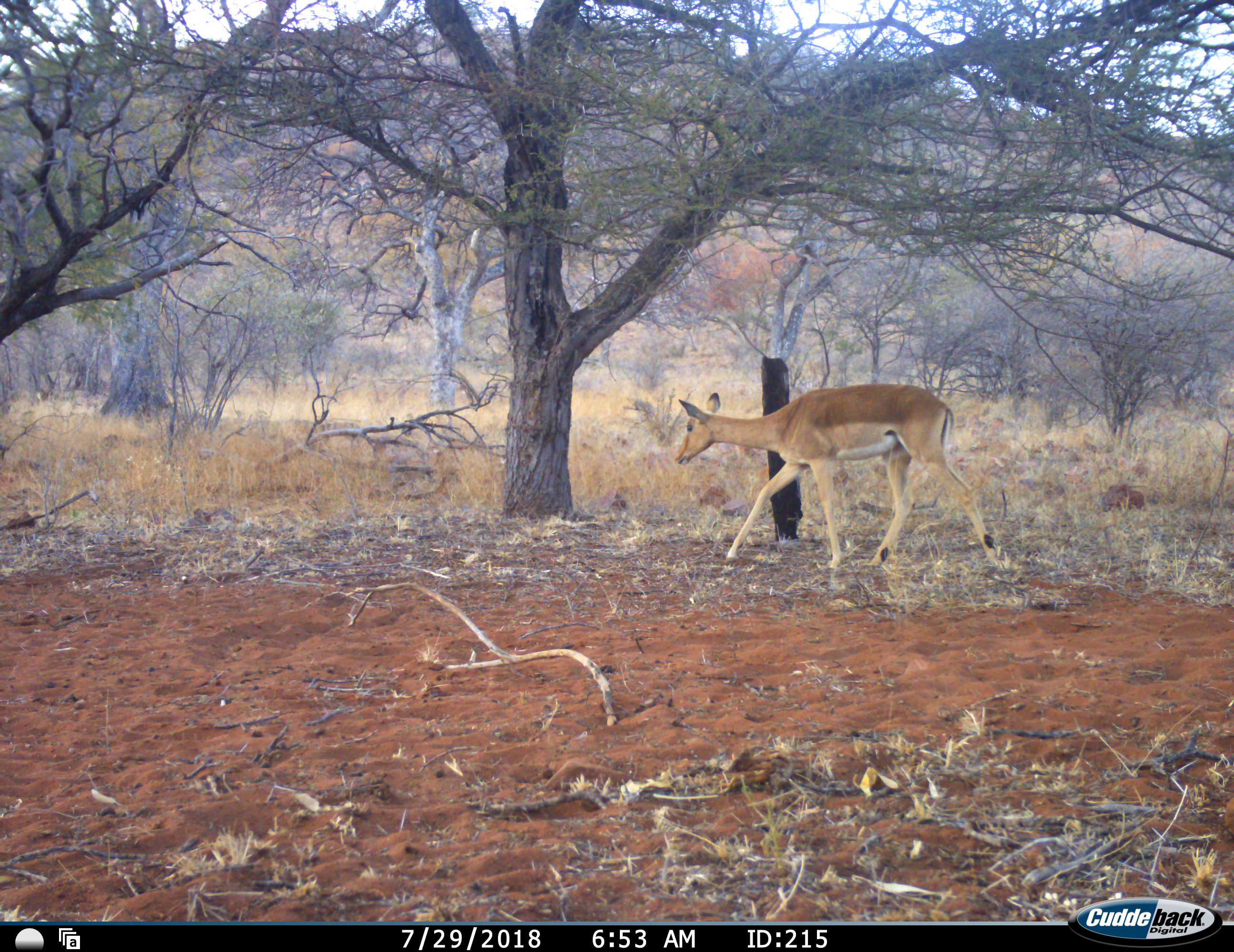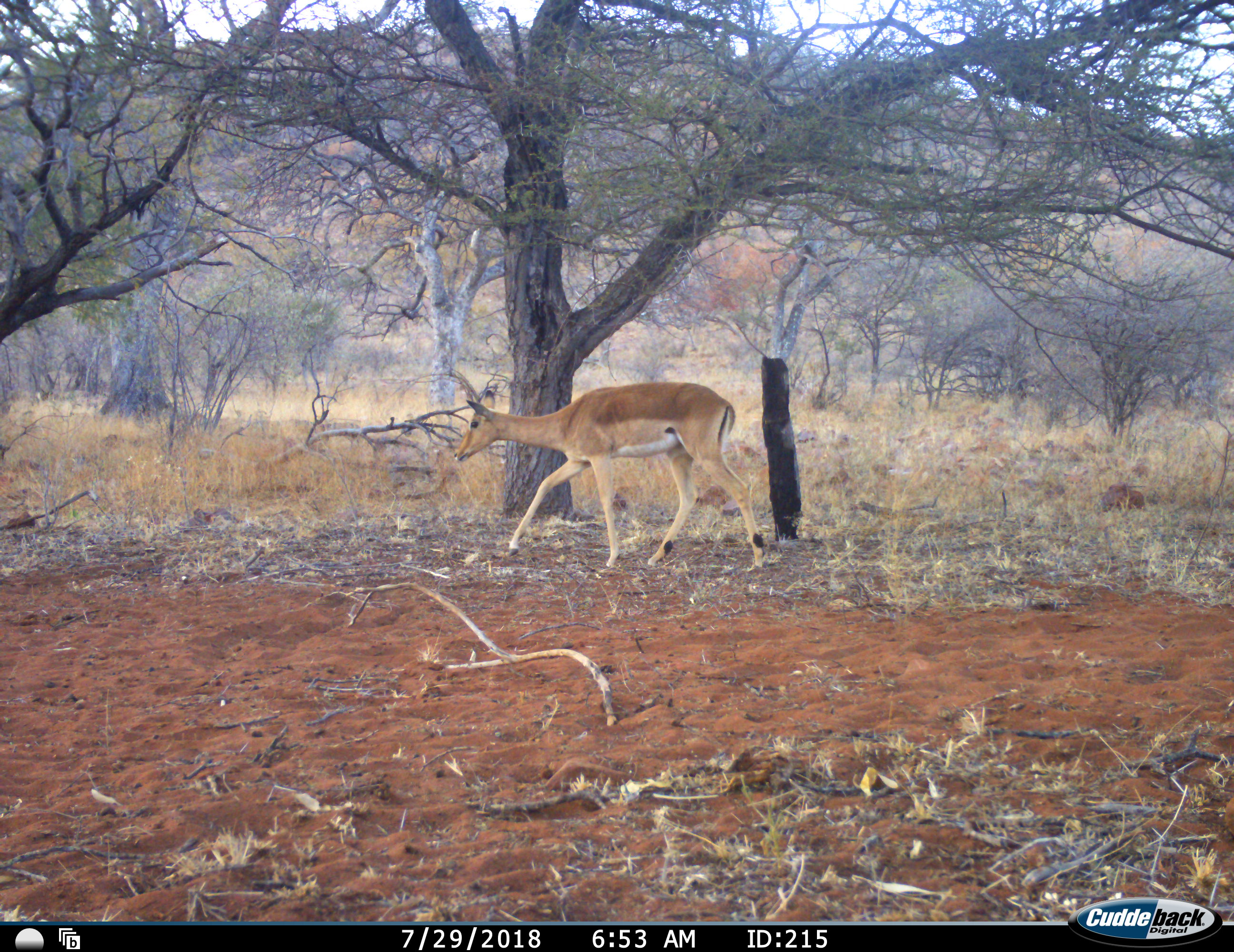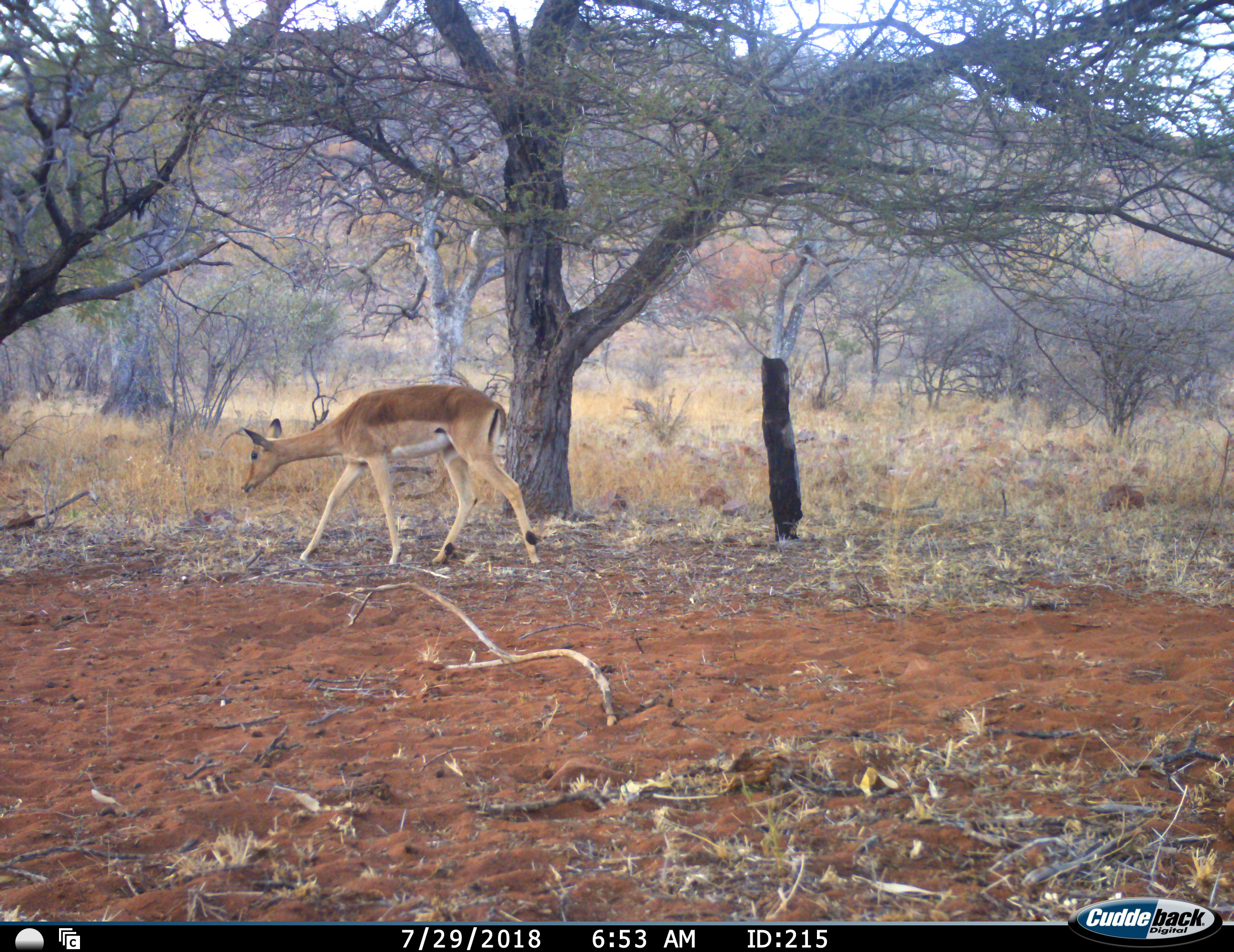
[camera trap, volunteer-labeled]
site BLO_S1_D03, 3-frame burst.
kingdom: Animalia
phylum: Chordata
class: Mammalia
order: Artiodactyla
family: Bovidae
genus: Aepyceros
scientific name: Aepyceros melampus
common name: impala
Impala (Aepyceros melampus), count 1. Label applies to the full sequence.